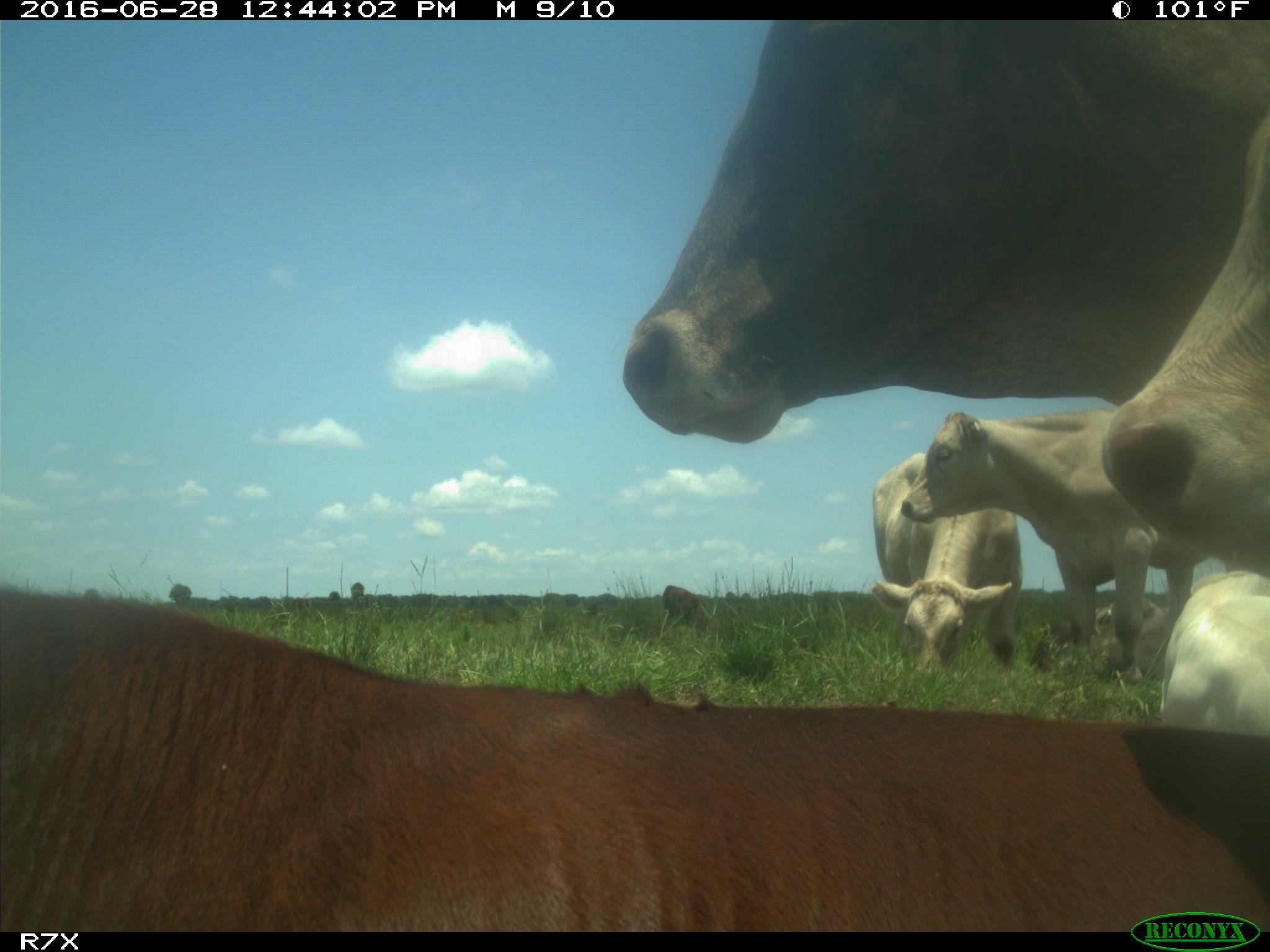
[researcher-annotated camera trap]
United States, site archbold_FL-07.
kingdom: Animalia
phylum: Chordata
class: Mammalia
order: Artiodactyla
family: Bovidae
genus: Bos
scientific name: Bos taurus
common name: domestic cow